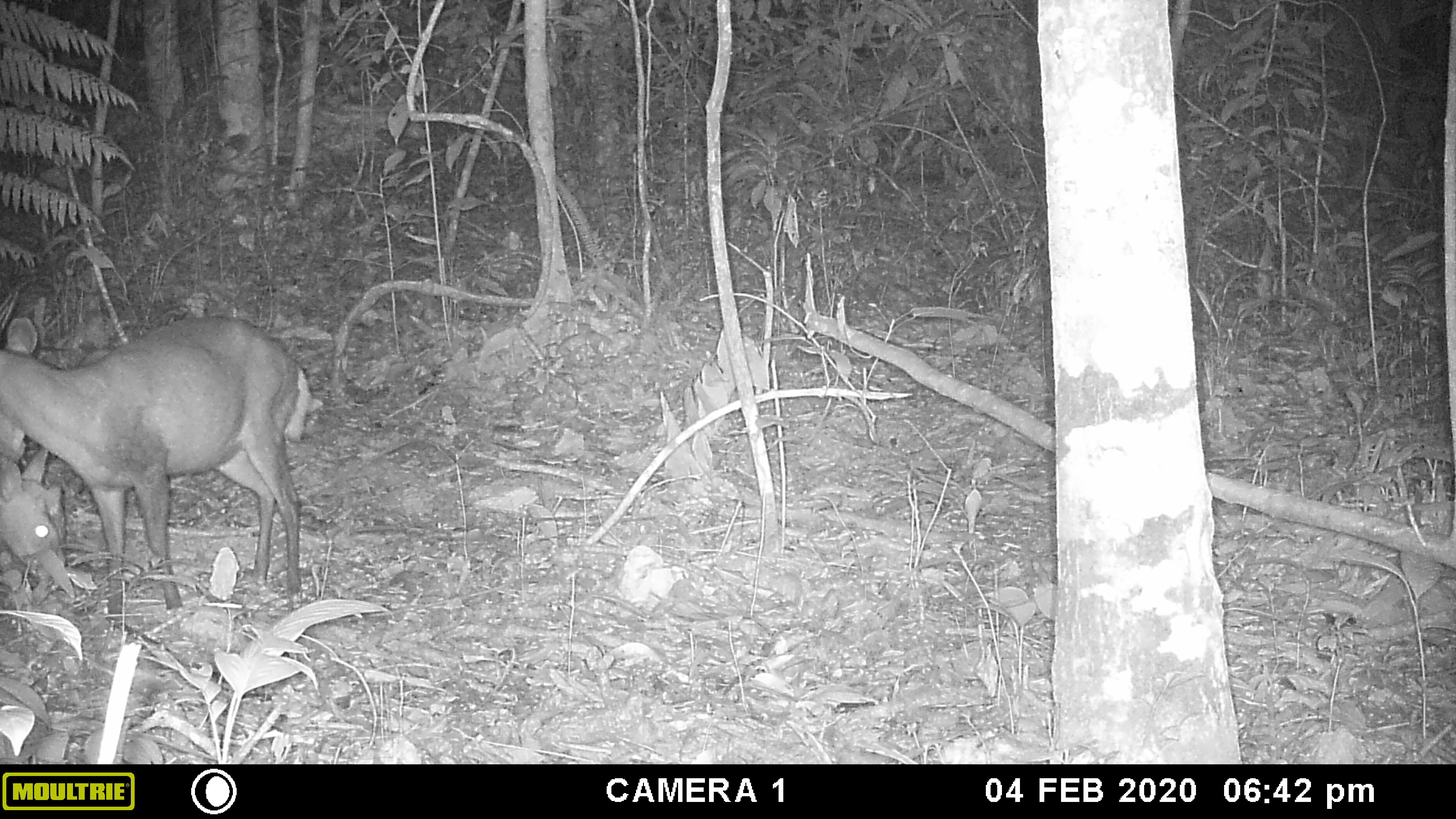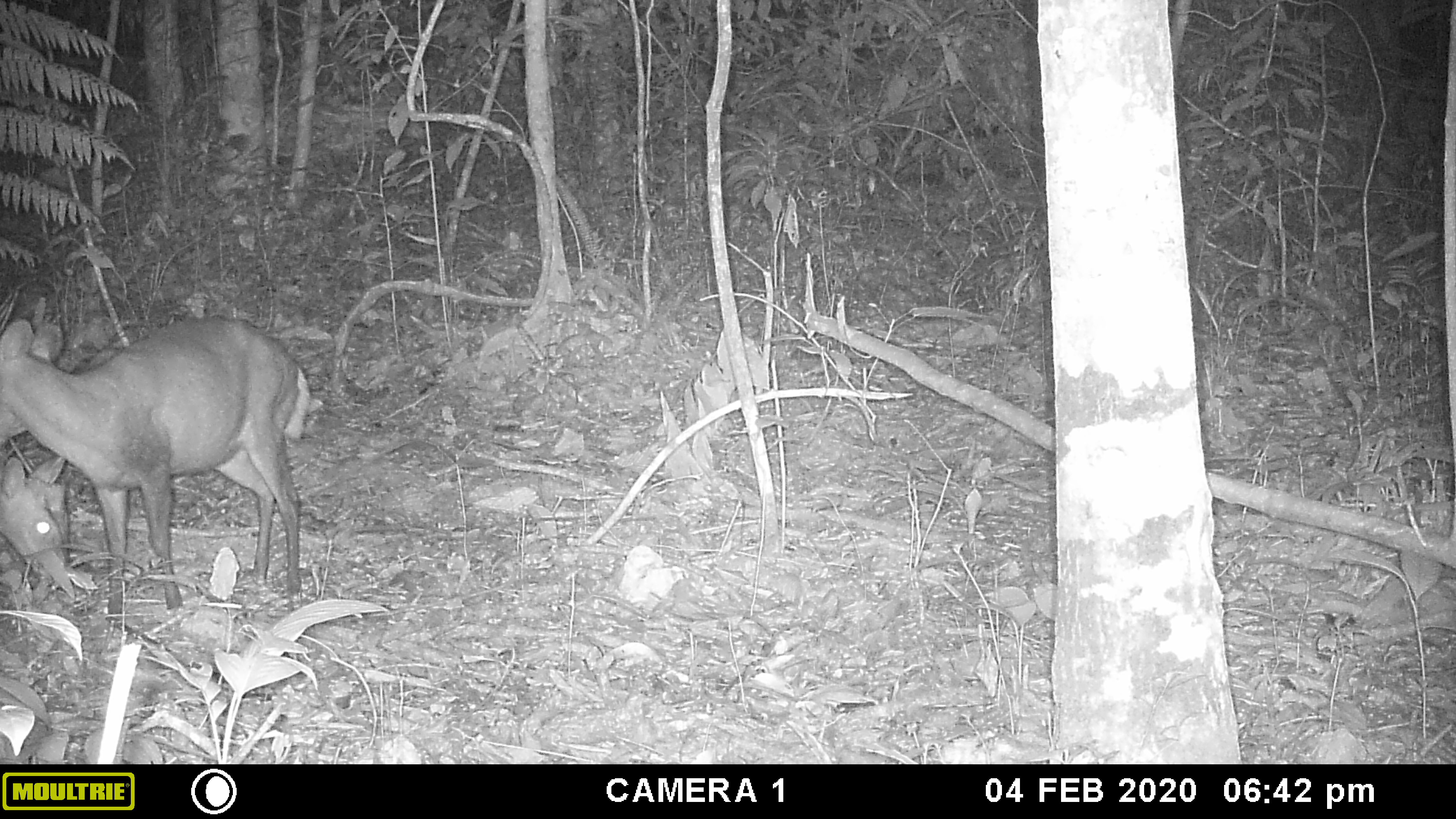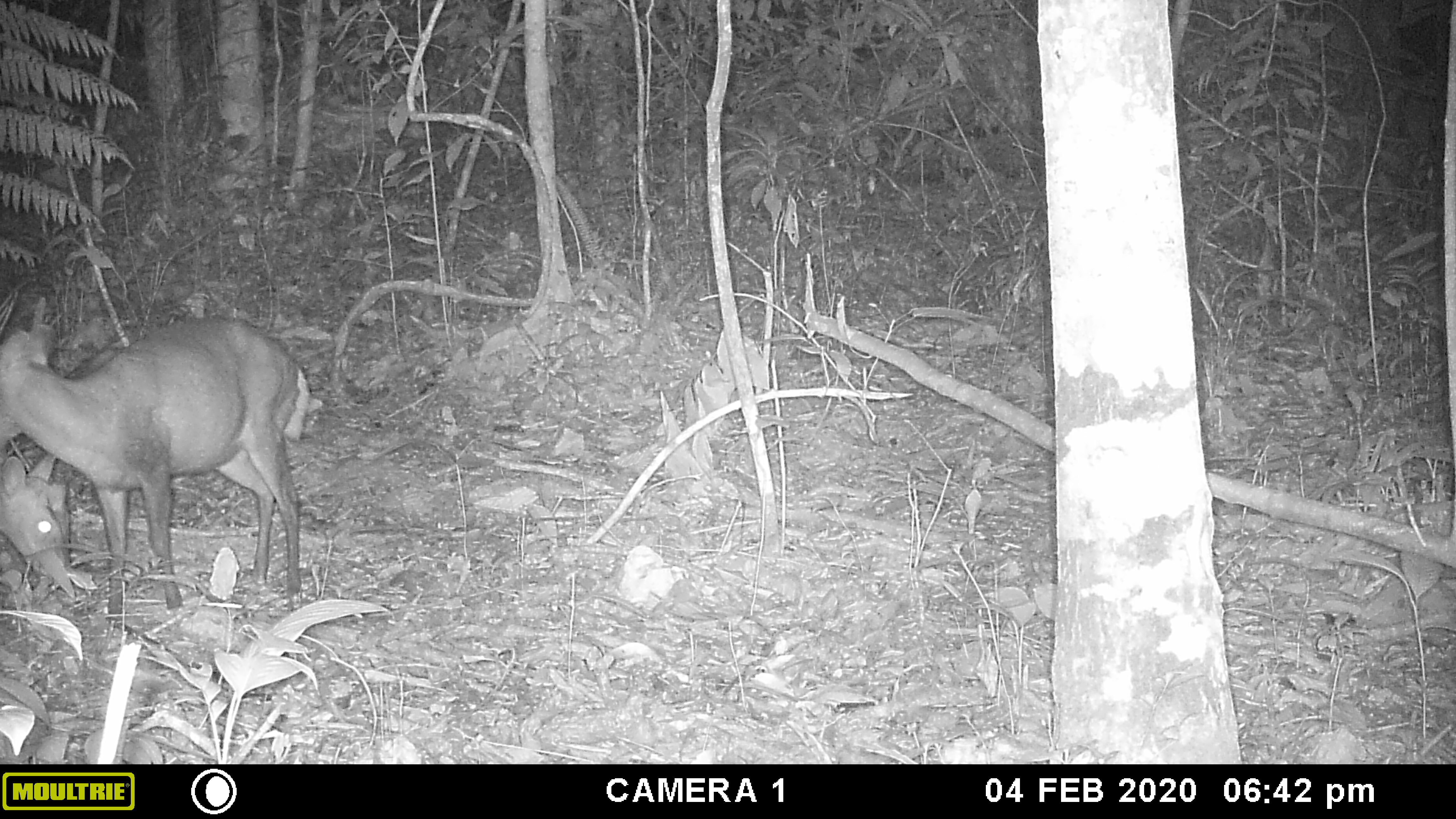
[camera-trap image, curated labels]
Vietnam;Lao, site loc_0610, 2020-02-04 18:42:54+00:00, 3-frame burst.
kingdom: Animalia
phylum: Chordata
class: Mammalia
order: Artiodactyla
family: Cervidae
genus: Muntiacus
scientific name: Muntiacus rooseveltorum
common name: roosevelt's muntjac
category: roosevelts muntjac group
Roosevelts muntjac group (roosevelt's muntjac) (Muntiacus rooseveltorum). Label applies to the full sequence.